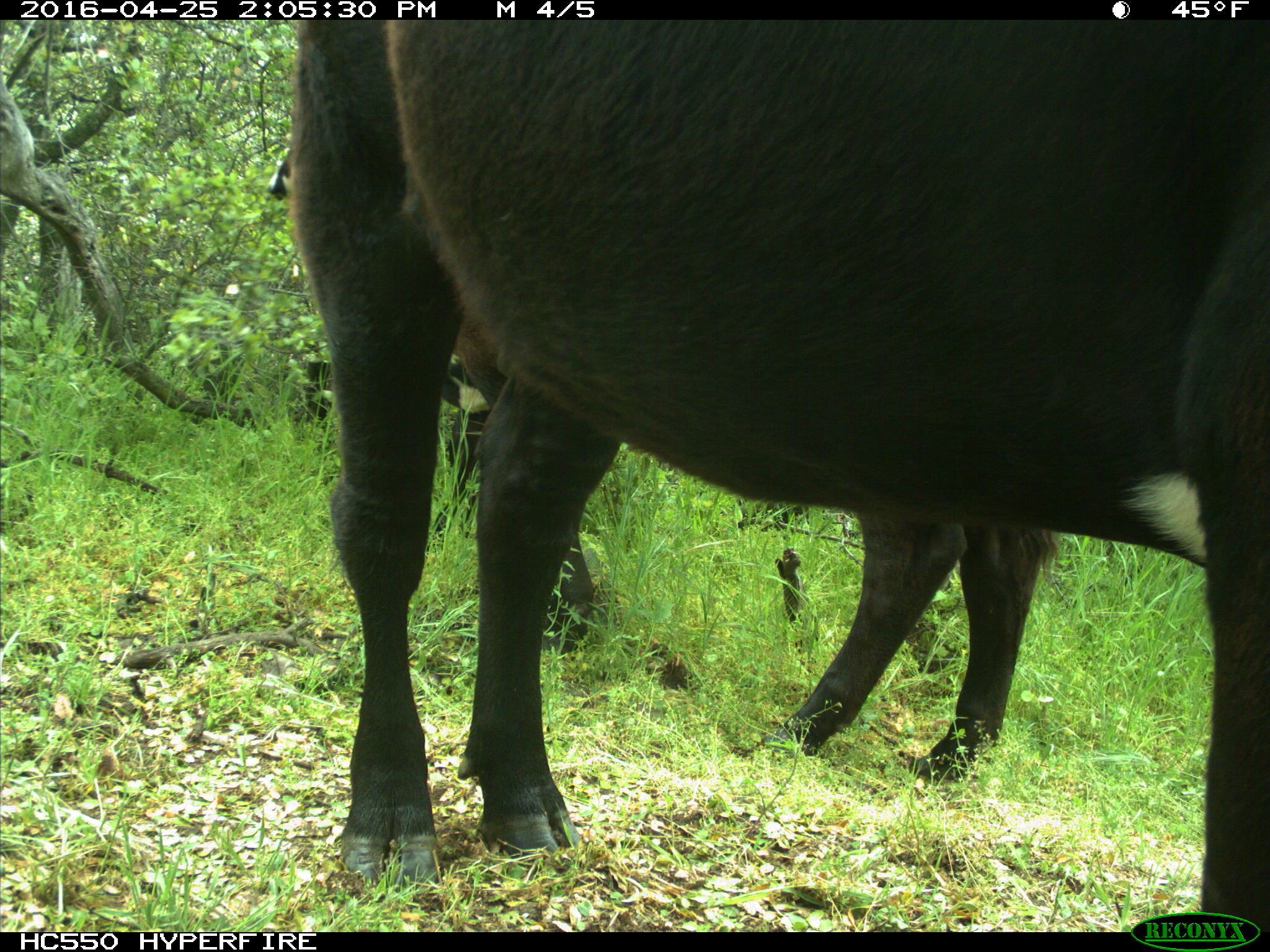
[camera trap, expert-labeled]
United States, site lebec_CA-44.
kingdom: Animalia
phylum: Chordata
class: Mammalia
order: Artiodactyla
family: Bovidae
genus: Bos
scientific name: Bos taurus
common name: domestic cow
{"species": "Bos taurus (domestic cow)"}